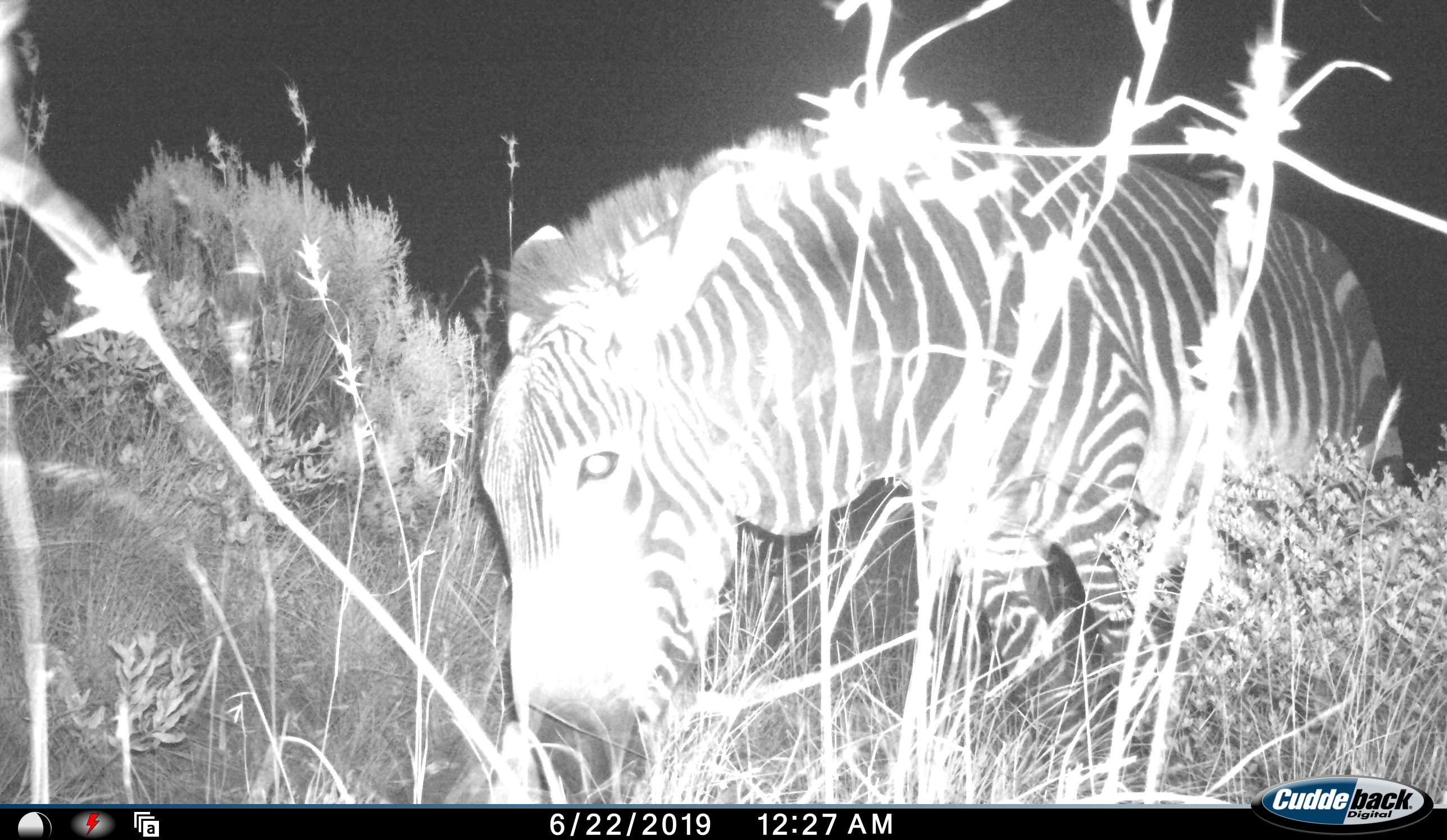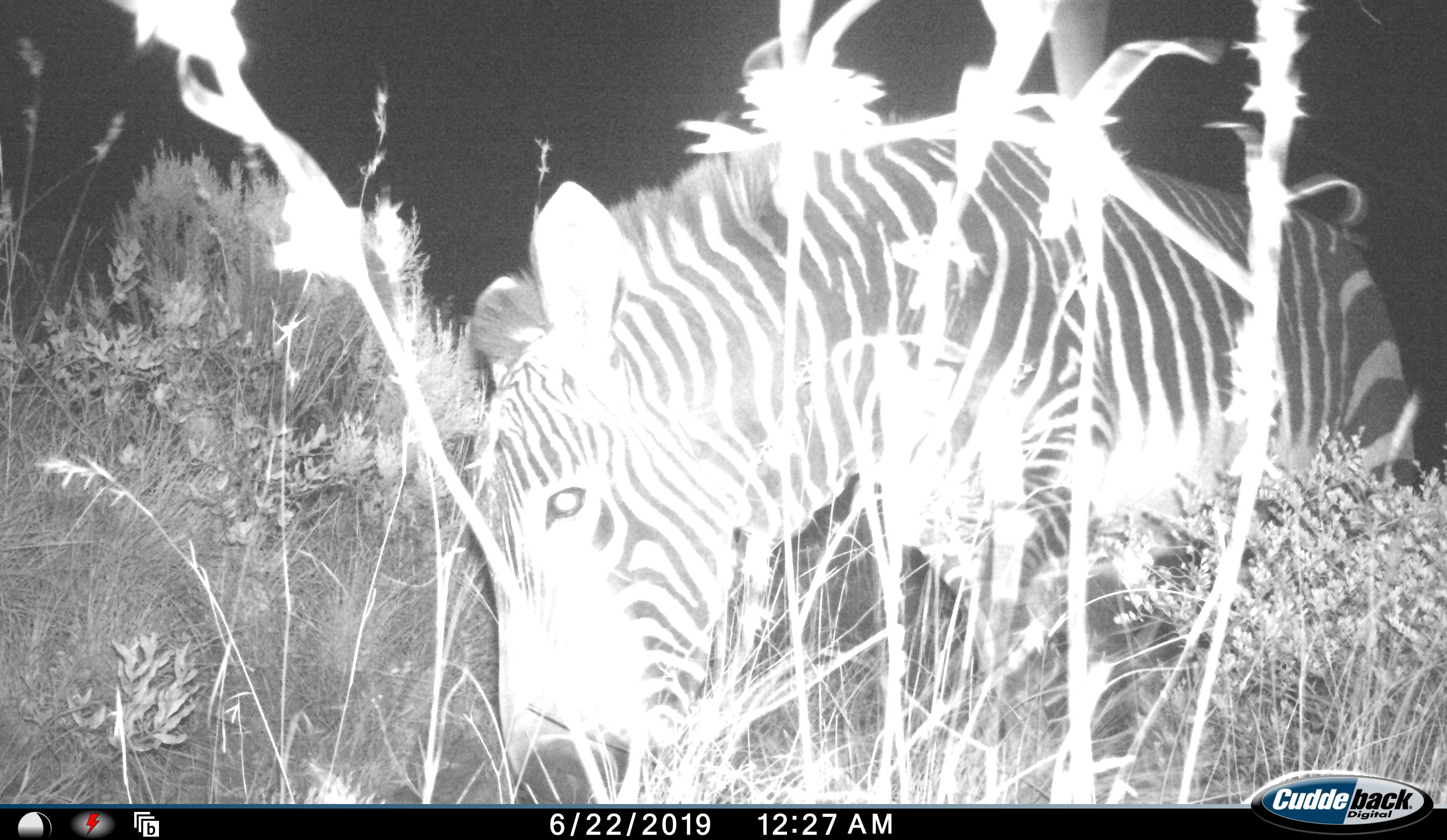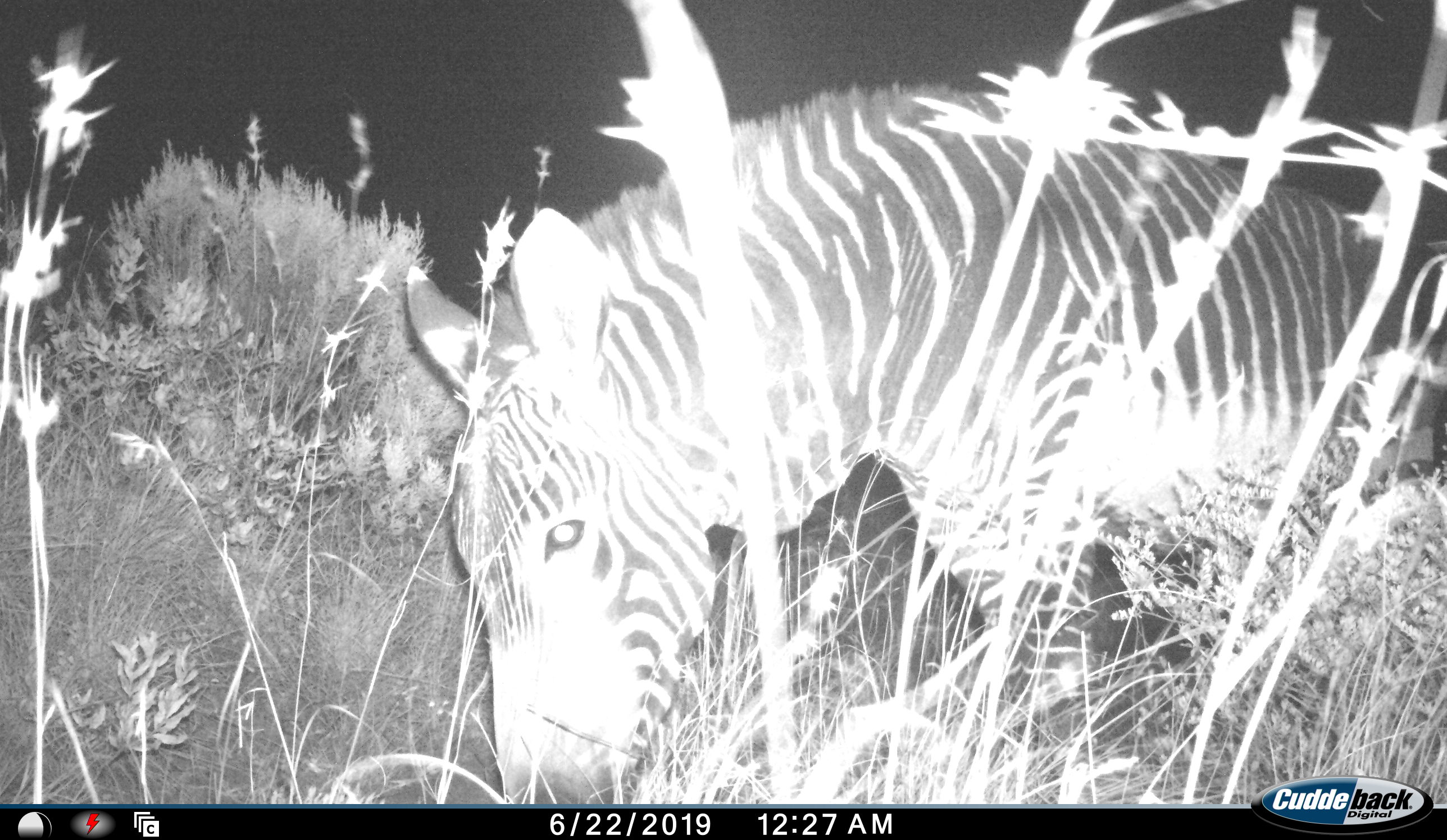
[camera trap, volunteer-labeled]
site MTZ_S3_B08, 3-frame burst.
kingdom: Animalia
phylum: Chordata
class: Mammalia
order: Perissodactyla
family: Equidae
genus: Equus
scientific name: Equus zebra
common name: mountain zebra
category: zebramountain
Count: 1.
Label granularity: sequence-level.